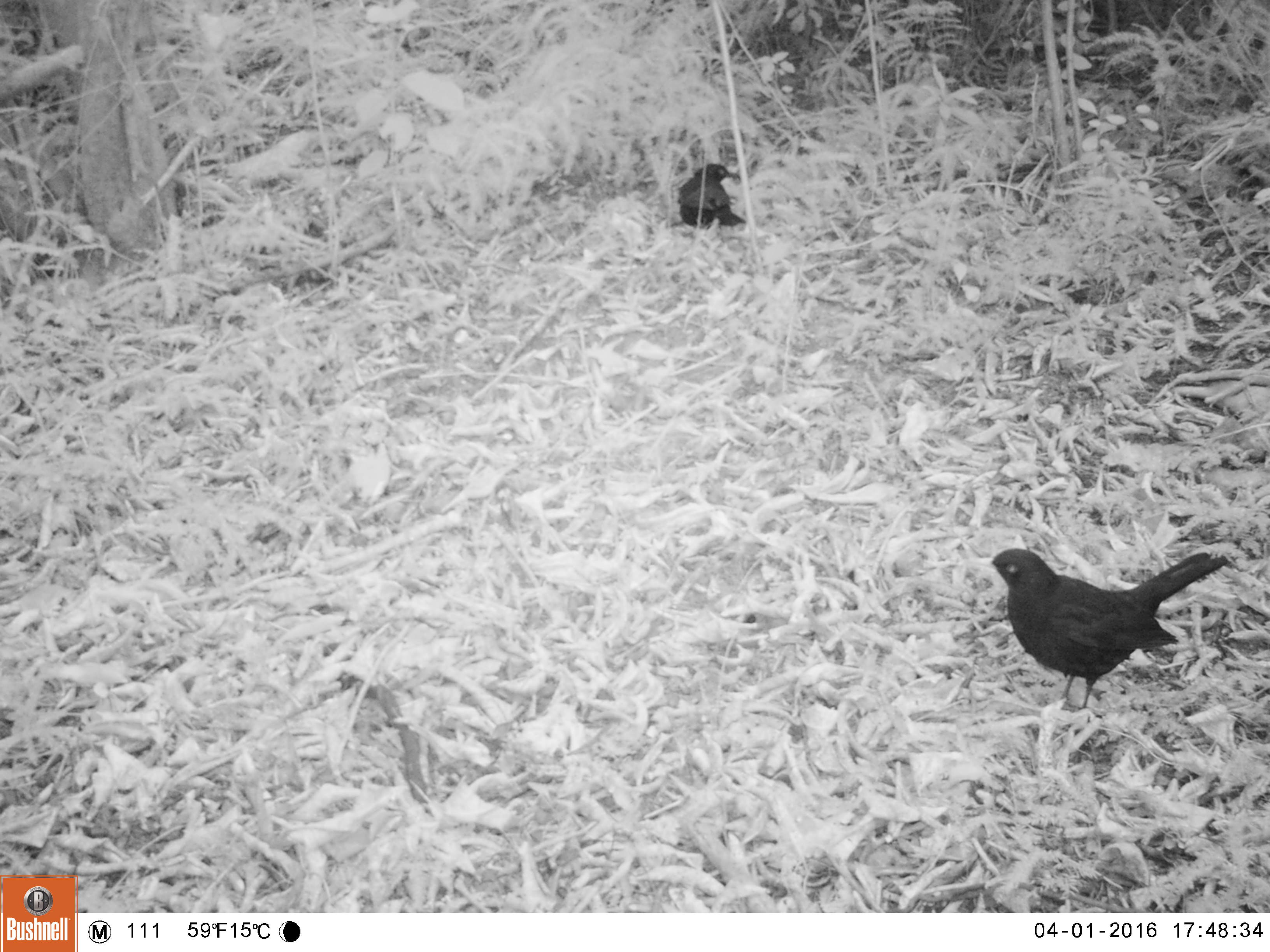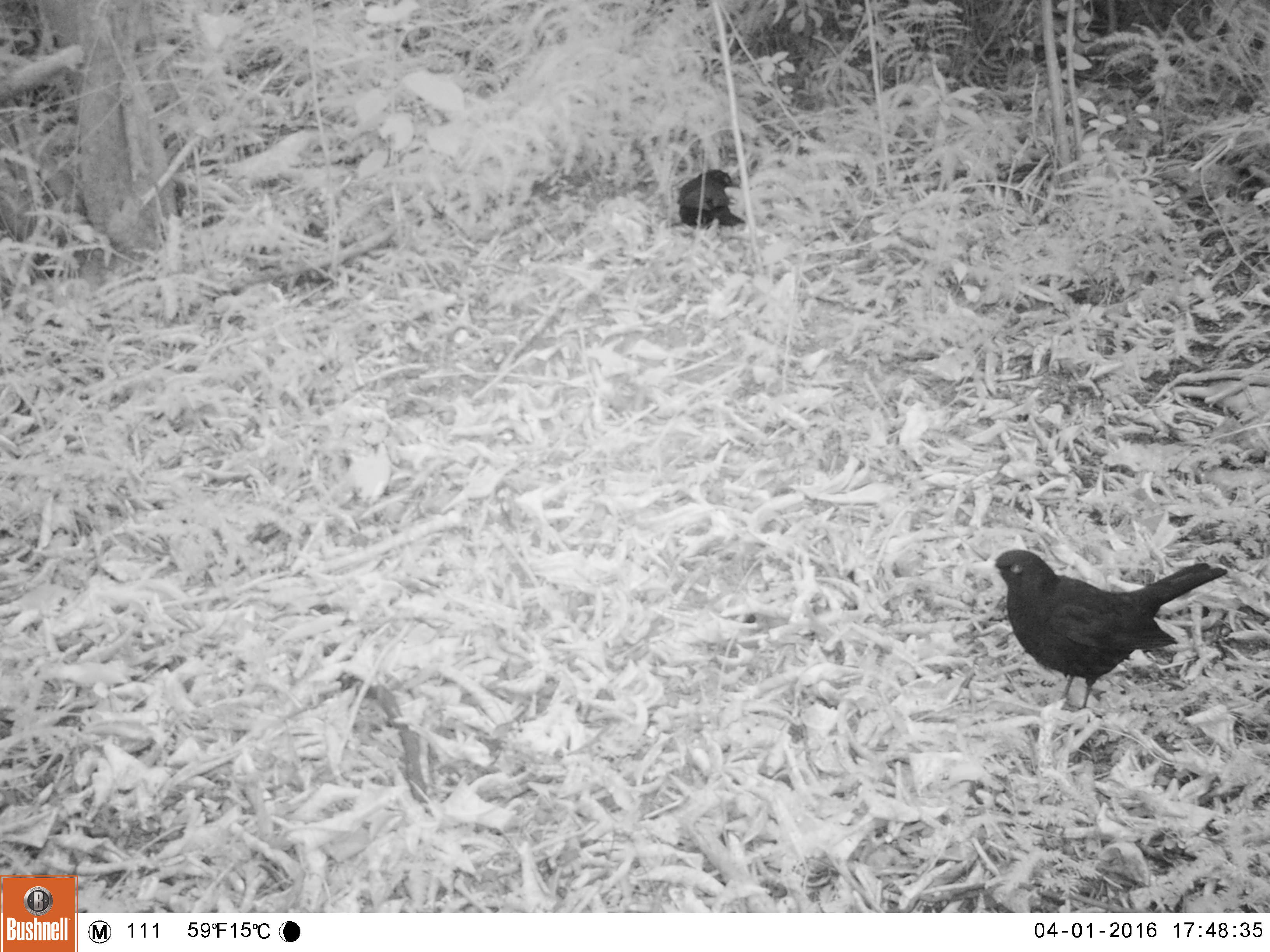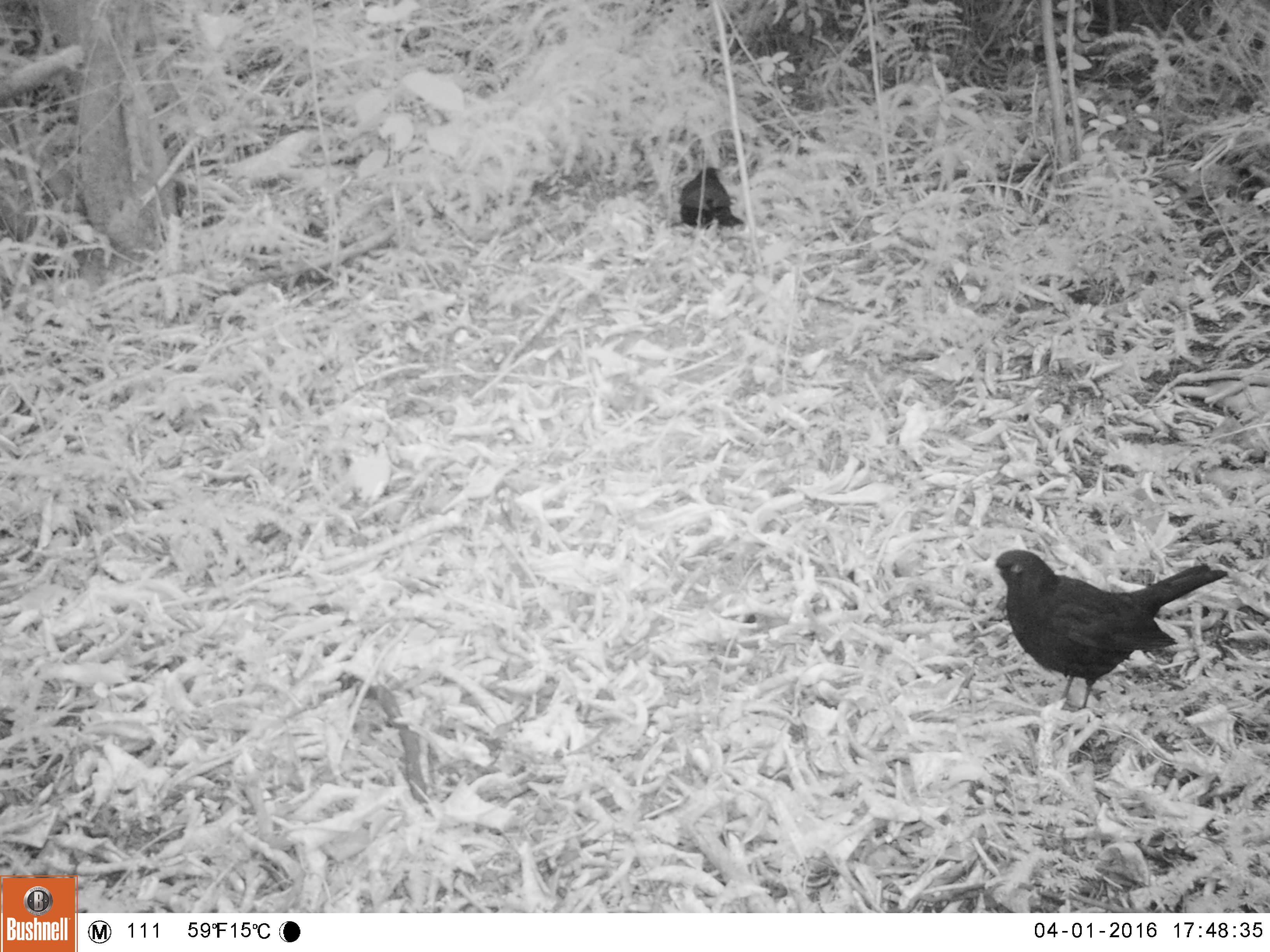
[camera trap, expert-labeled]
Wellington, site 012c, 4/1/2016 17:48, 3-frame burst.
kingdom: Animalia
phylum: Chordata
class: Aves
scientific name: Aves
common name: bird